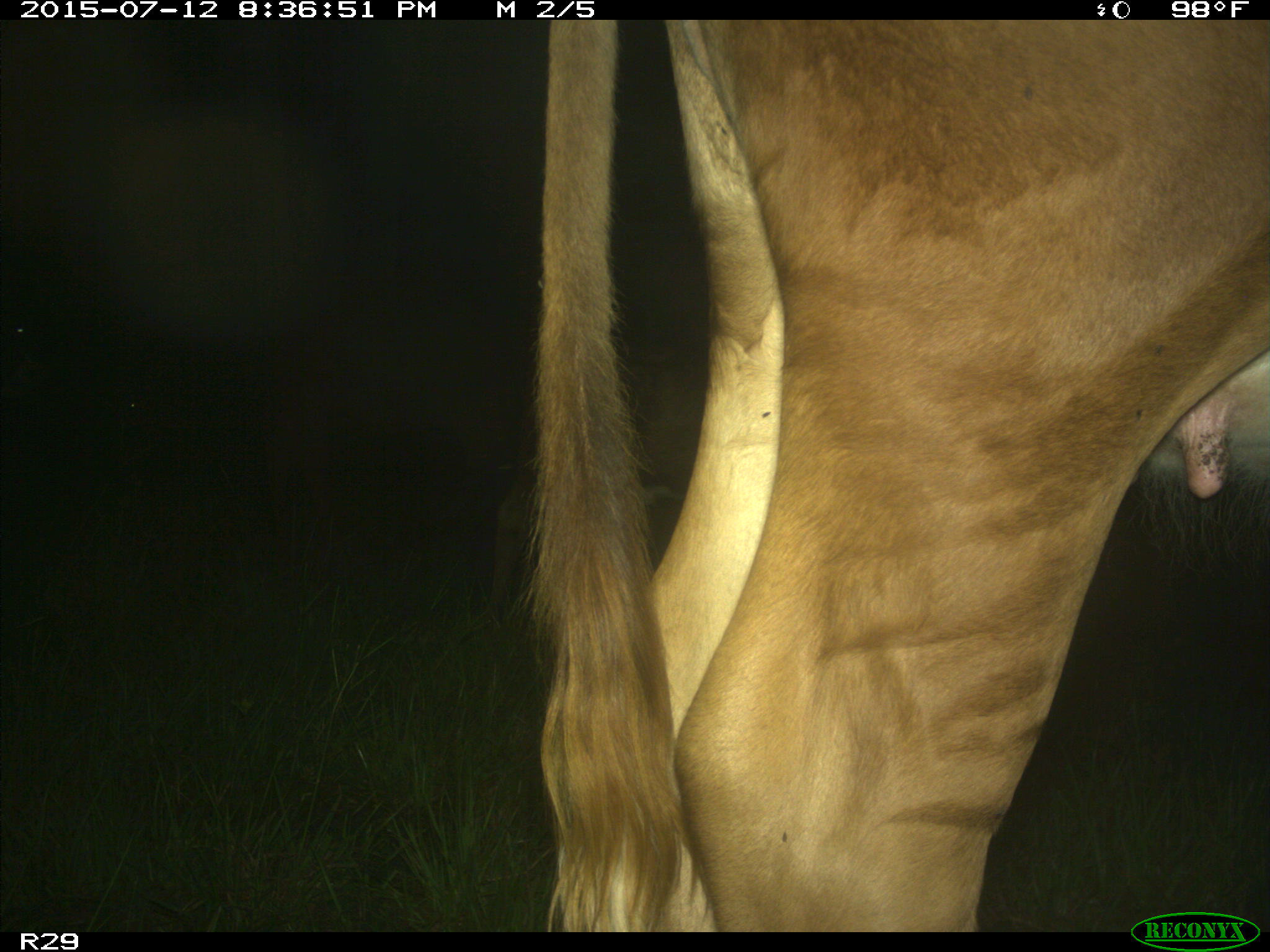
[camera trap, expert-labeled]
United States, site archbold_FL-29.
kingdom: Animalia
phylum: Chordata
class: Mammalia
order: Artiodactyla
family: Bovidae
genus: Bos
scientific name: Bos taurus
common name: domestic cow